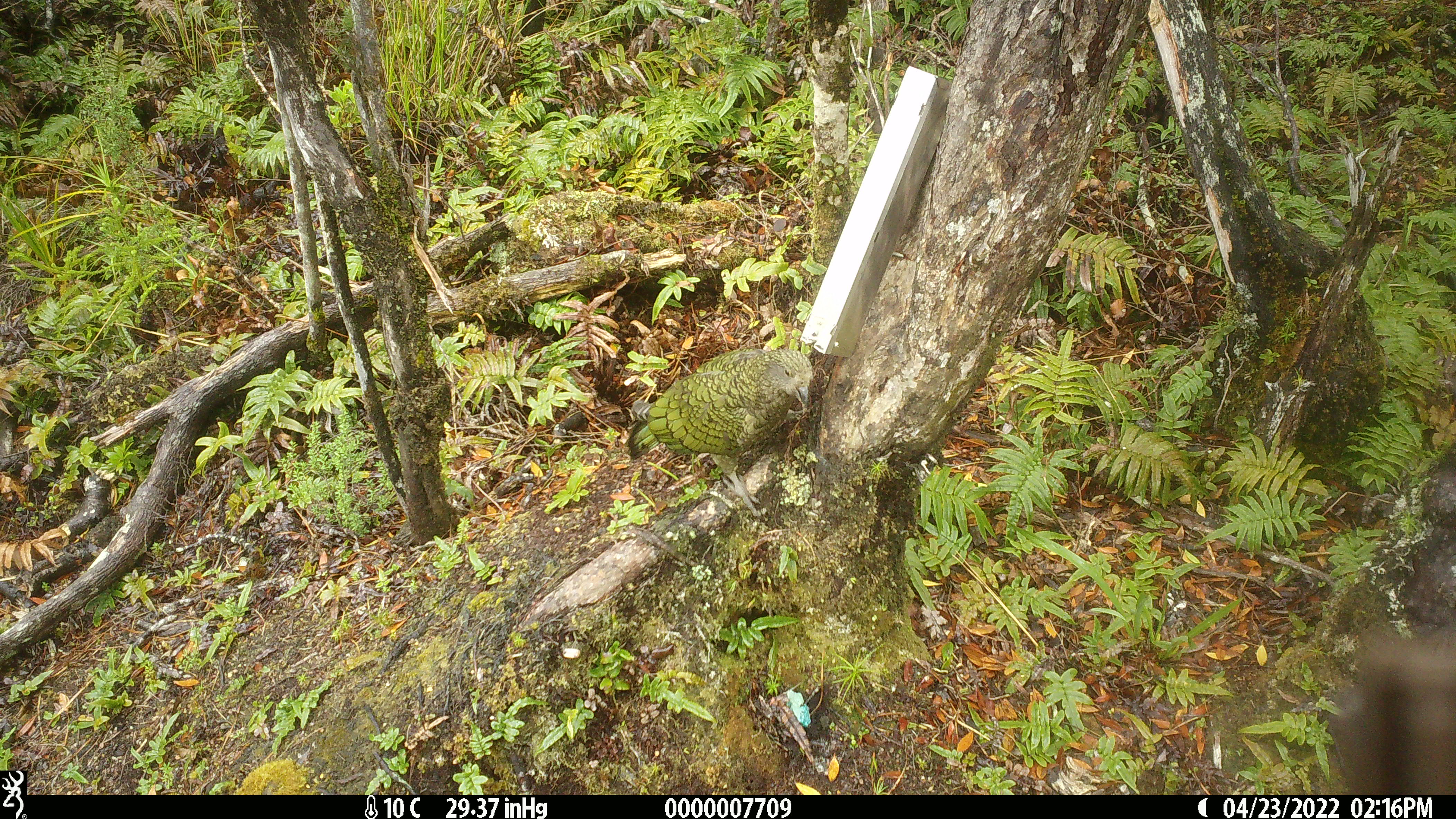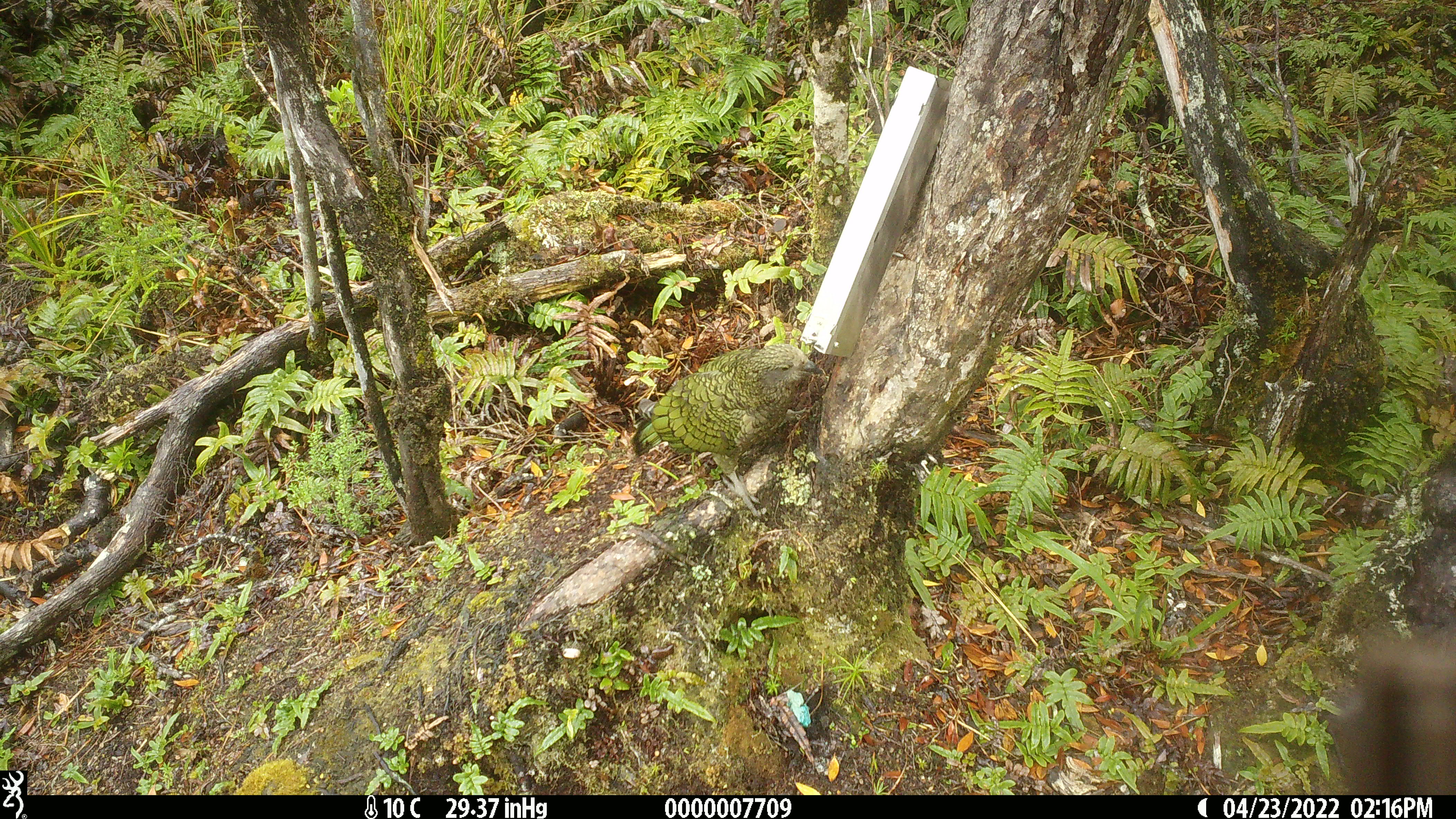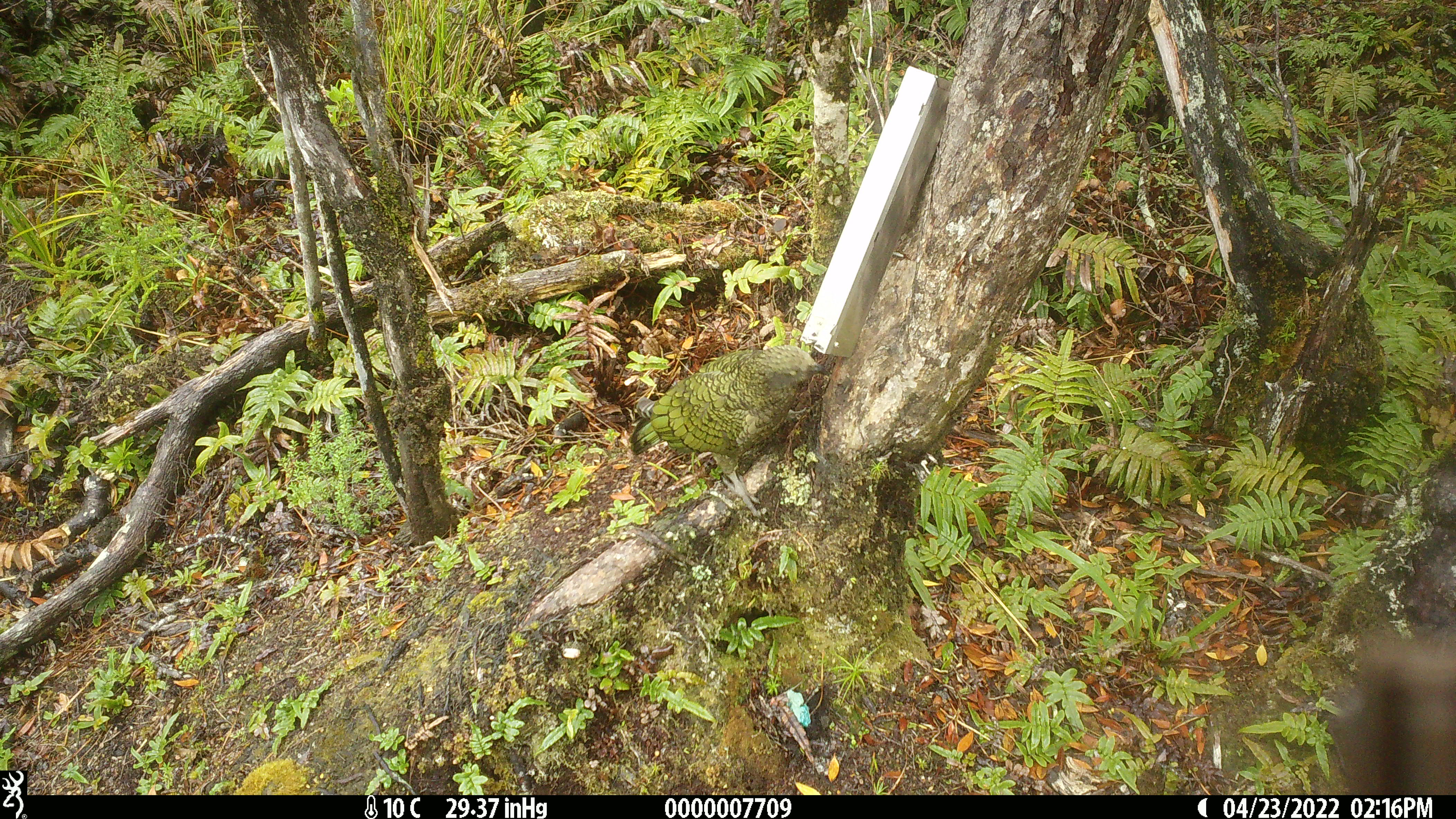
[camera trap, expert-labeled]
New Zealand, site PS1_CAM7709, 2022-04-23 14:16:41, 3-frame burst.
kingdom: Animalia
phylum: Chordata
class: Aves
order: Psittaciformes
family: Strigopidae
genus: Nestor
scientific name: Nestor notabilis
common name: kea